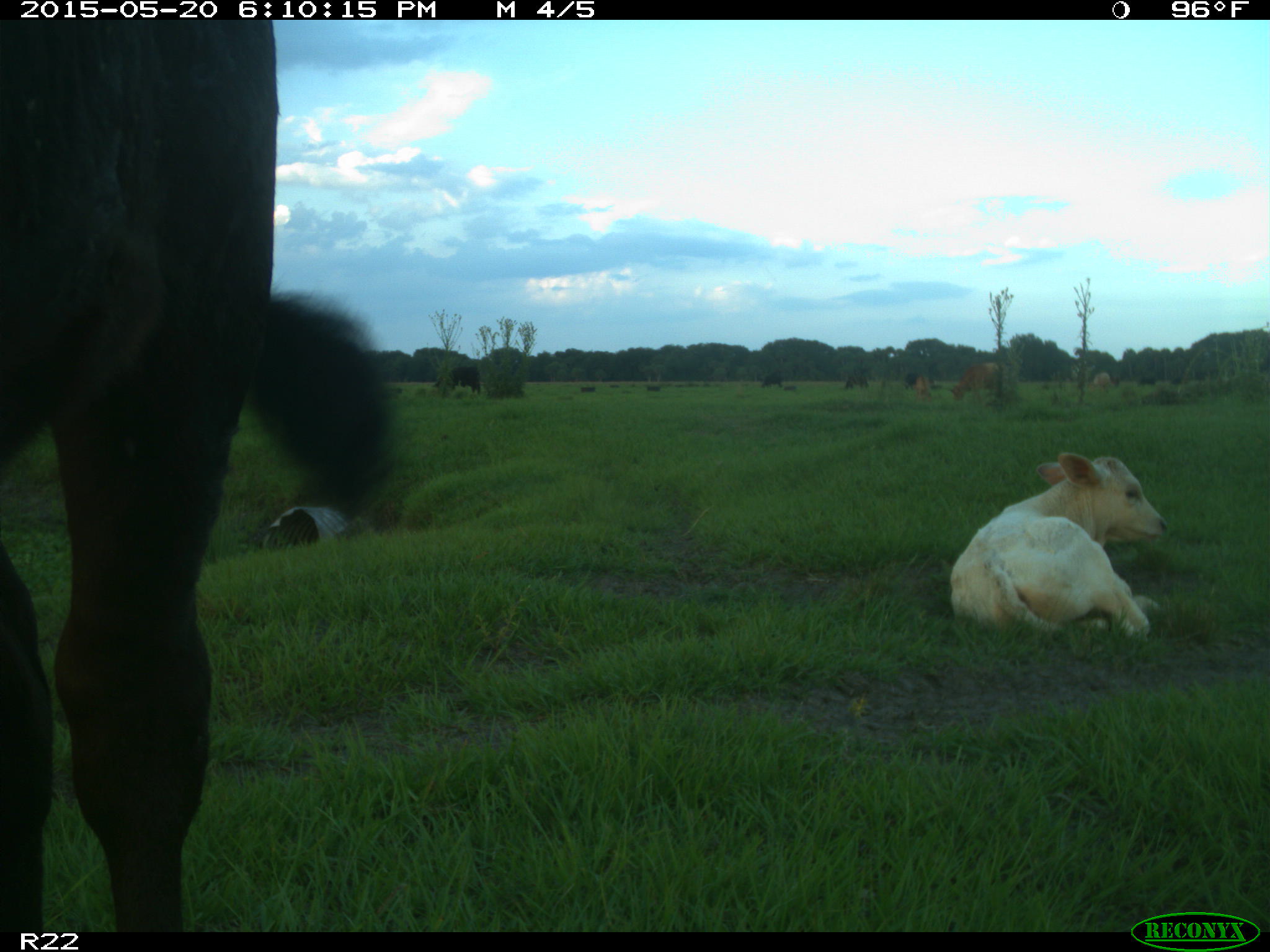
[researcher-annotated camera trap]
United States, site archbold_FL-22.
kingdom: Animalia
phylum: Chordata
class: Mammalia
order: Artiodactyla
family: Bovidae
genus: Bos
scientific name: Bos taurus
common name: domestic cow